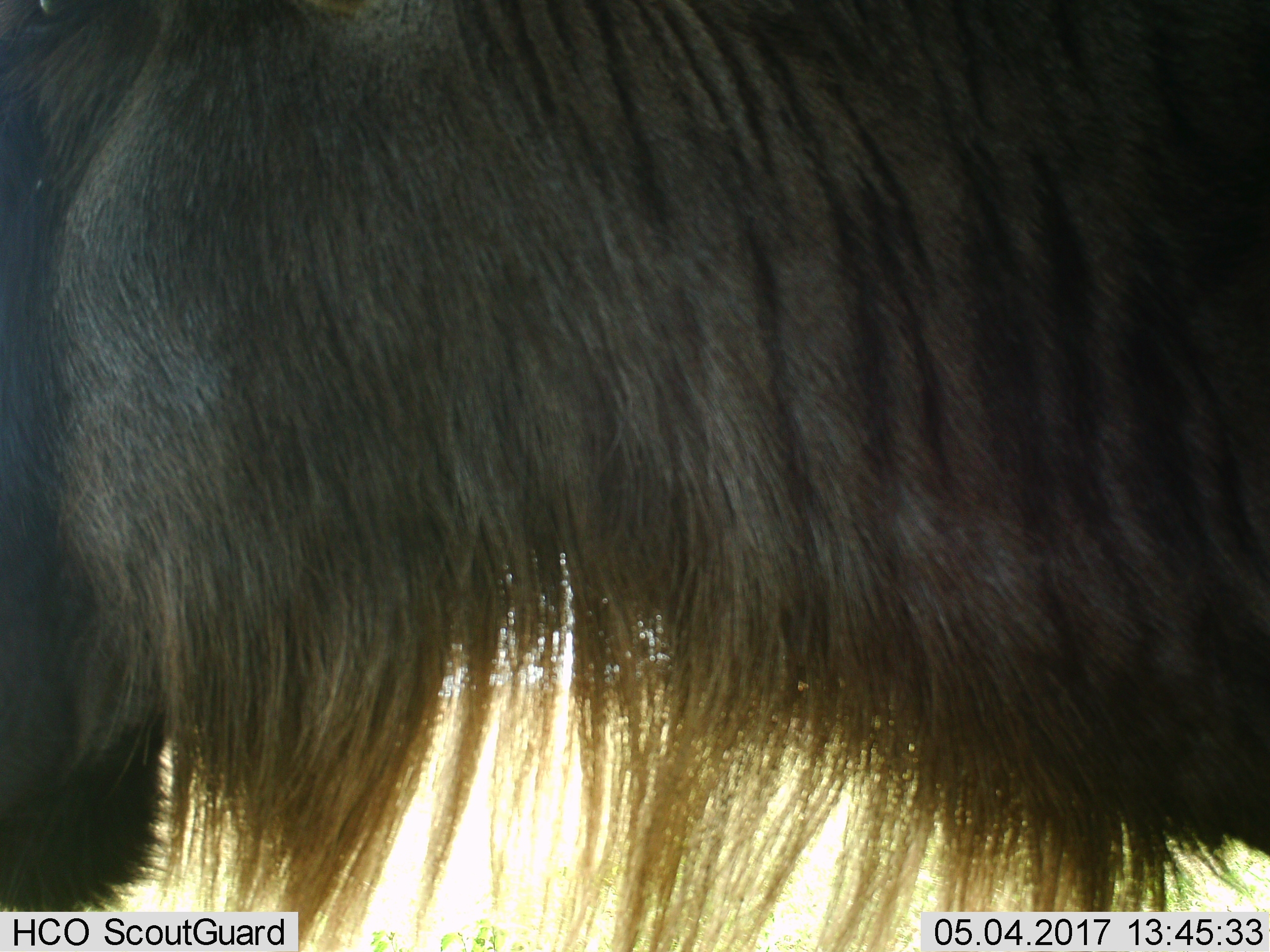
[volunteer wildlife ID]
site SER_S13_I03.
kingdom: Animalia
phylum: Chordata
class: Mammalia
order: Artiodactyla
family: Bovidae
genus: Connochaetes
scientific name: Connochaetes taurinus taurinus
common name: blue wildebeest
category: wildebeestblue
Wildebeestblue (blue wildebeest) (Connochaetes taurinus taurinus), count 1. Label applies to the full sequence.